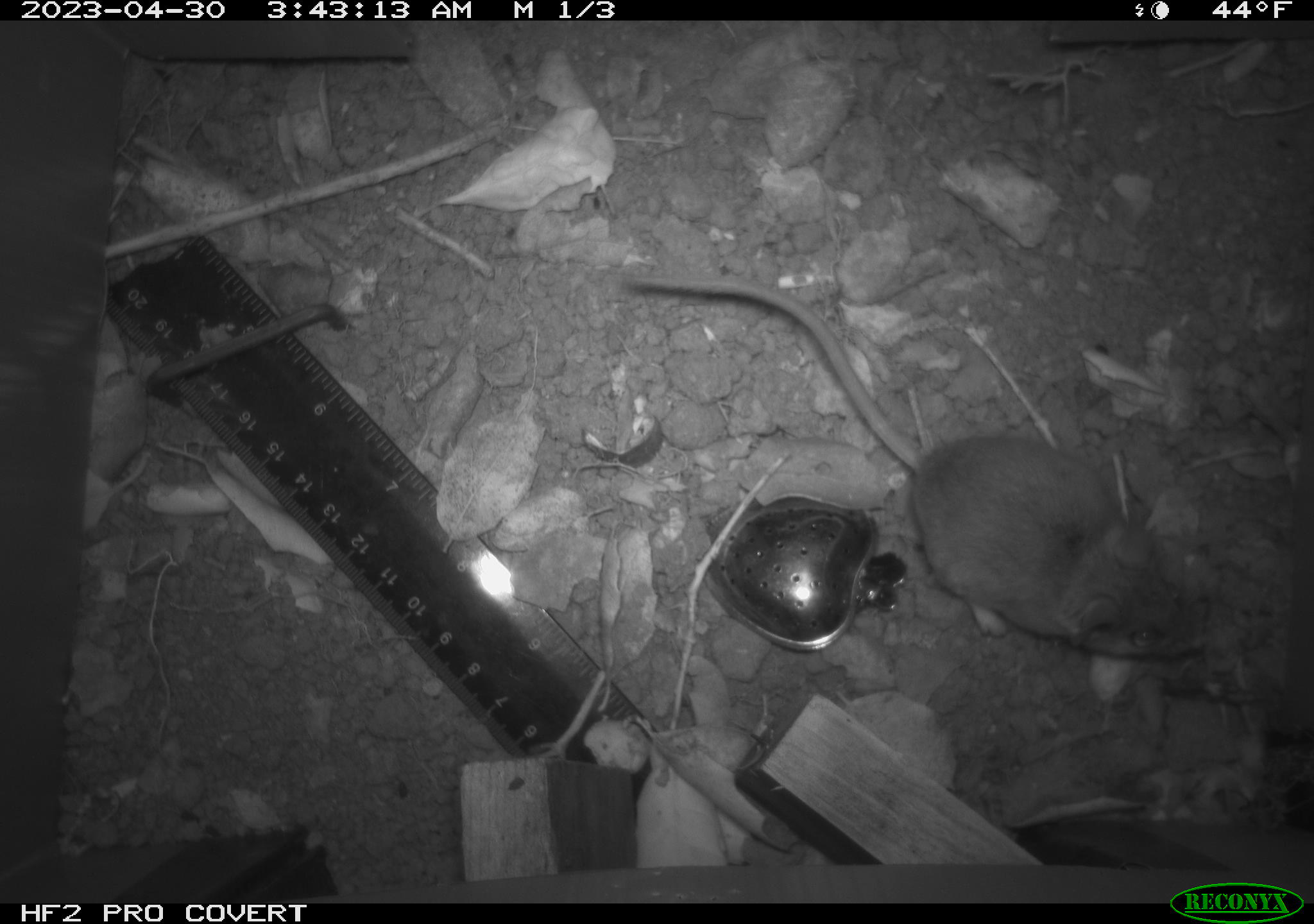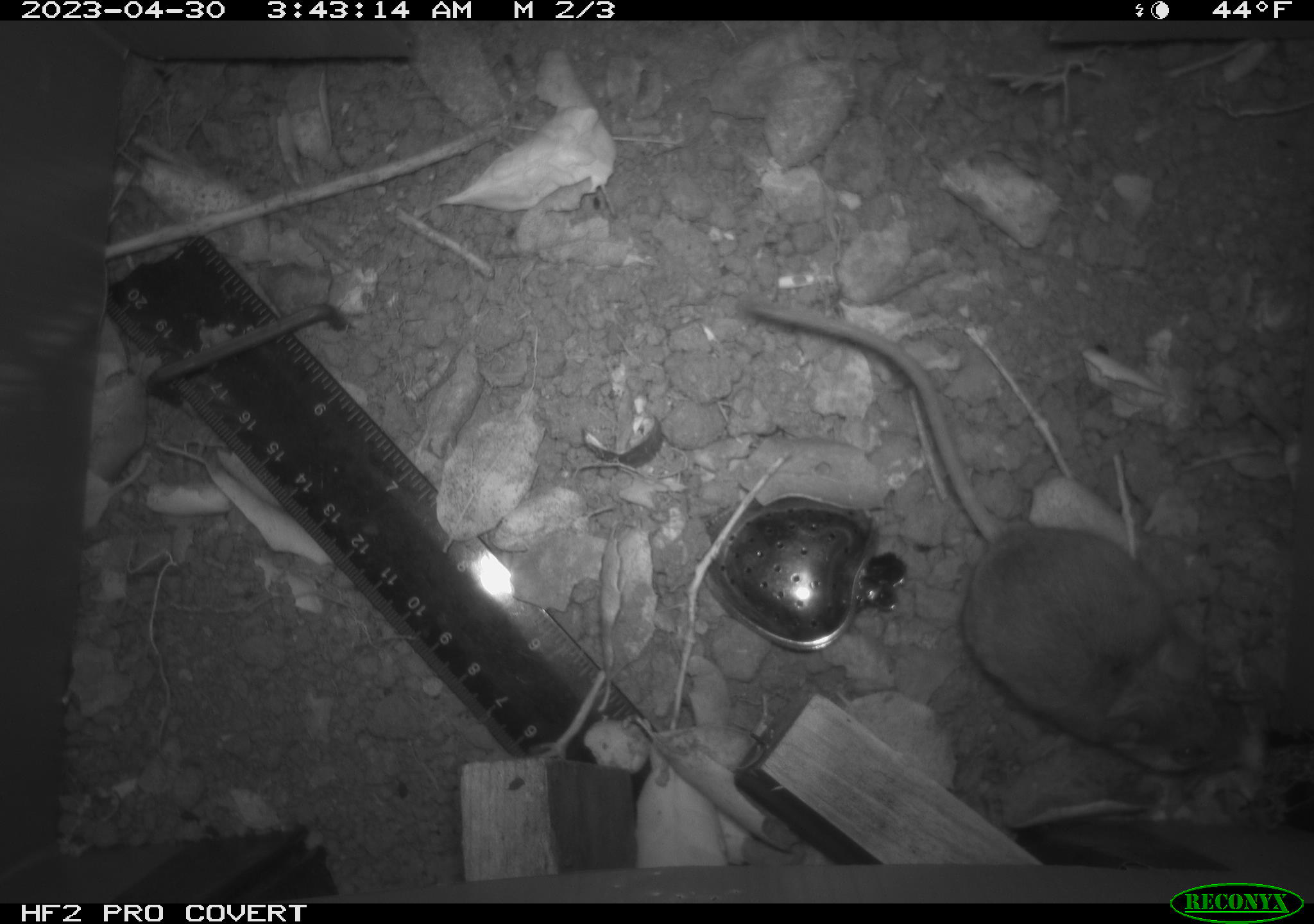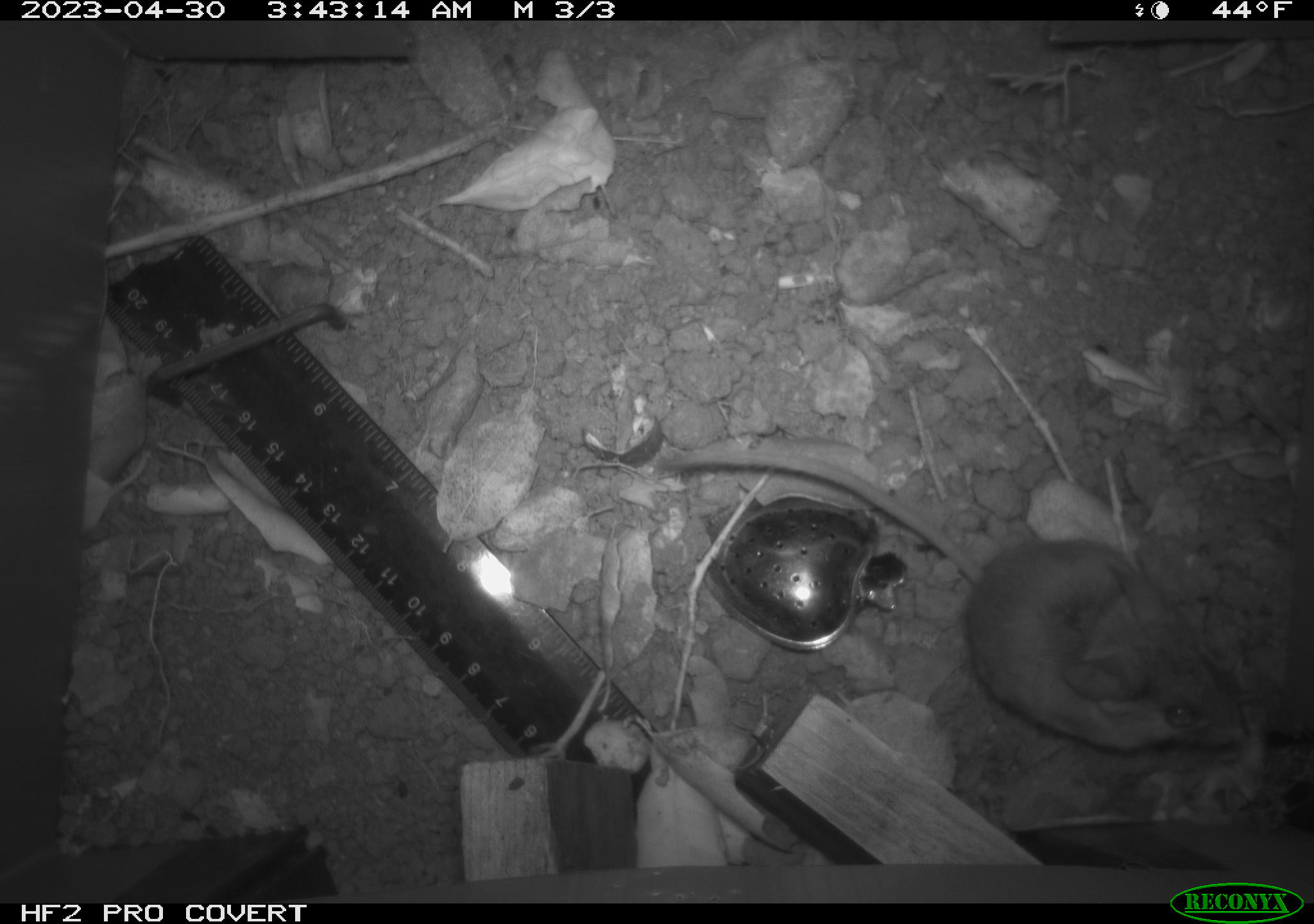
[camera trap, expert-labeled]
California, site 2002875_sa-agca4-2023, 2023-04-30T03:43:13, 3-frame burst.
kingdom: Animalia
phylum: Chordata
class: Mammalia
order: Rodentia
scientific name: Rodentia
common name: mouse species